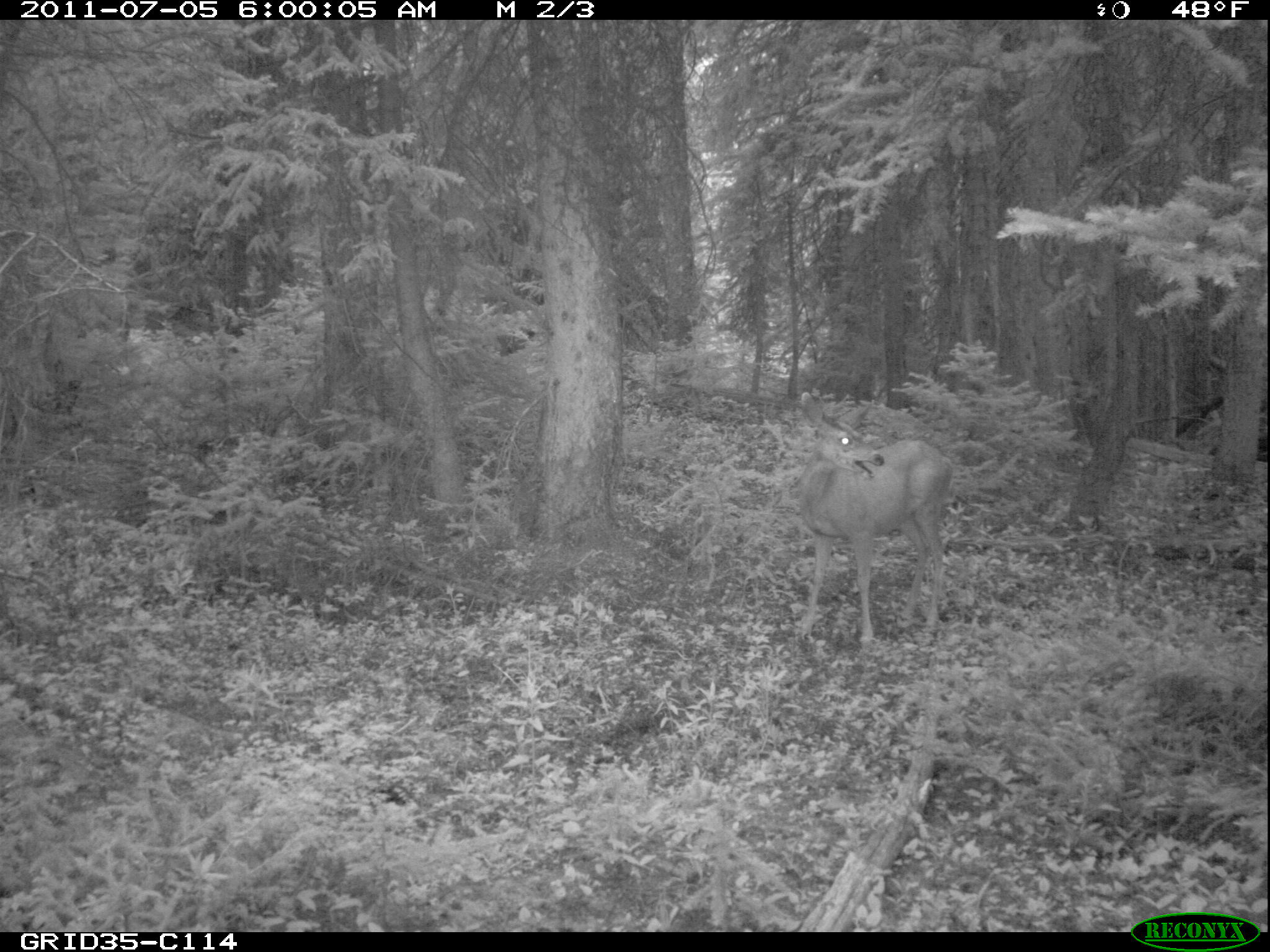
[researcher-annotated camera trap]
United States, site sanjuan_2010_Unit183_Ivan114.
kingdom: Animalia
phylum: Chordata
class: Mammalia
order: Artiodactyla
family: Cervidae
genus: Odocoileus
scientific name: Odocoileus hemionus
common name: mule deer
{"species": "Odocoileus hemionus (mule deer)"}